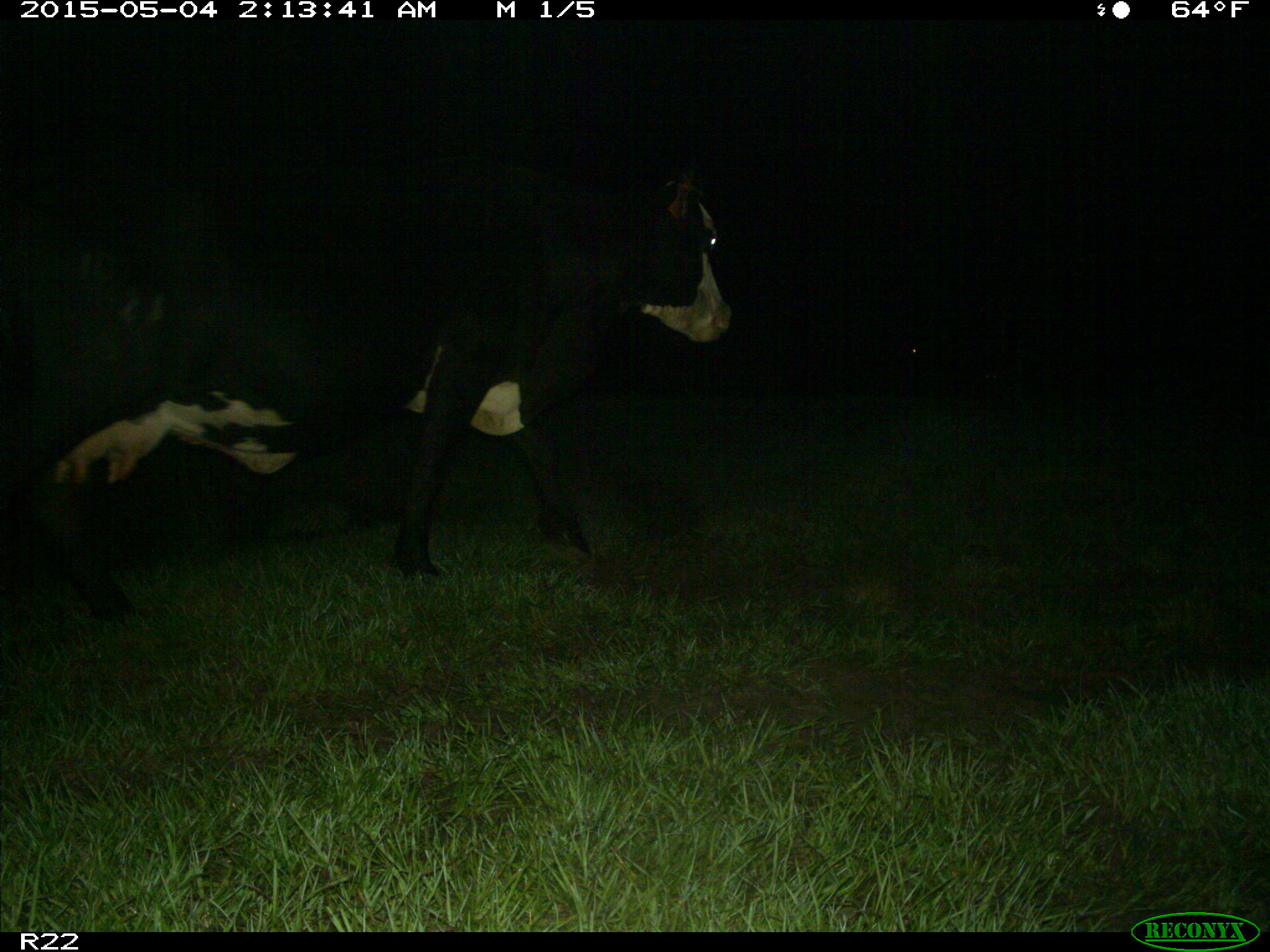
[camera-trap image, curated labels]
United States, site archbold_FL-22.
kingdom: Animalia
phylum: Chordata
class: Mammalia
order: Artiodactyla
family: Bovidae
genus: Bos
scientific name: Bos taurus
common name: domestic cow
Bos taurus (domestic cow).